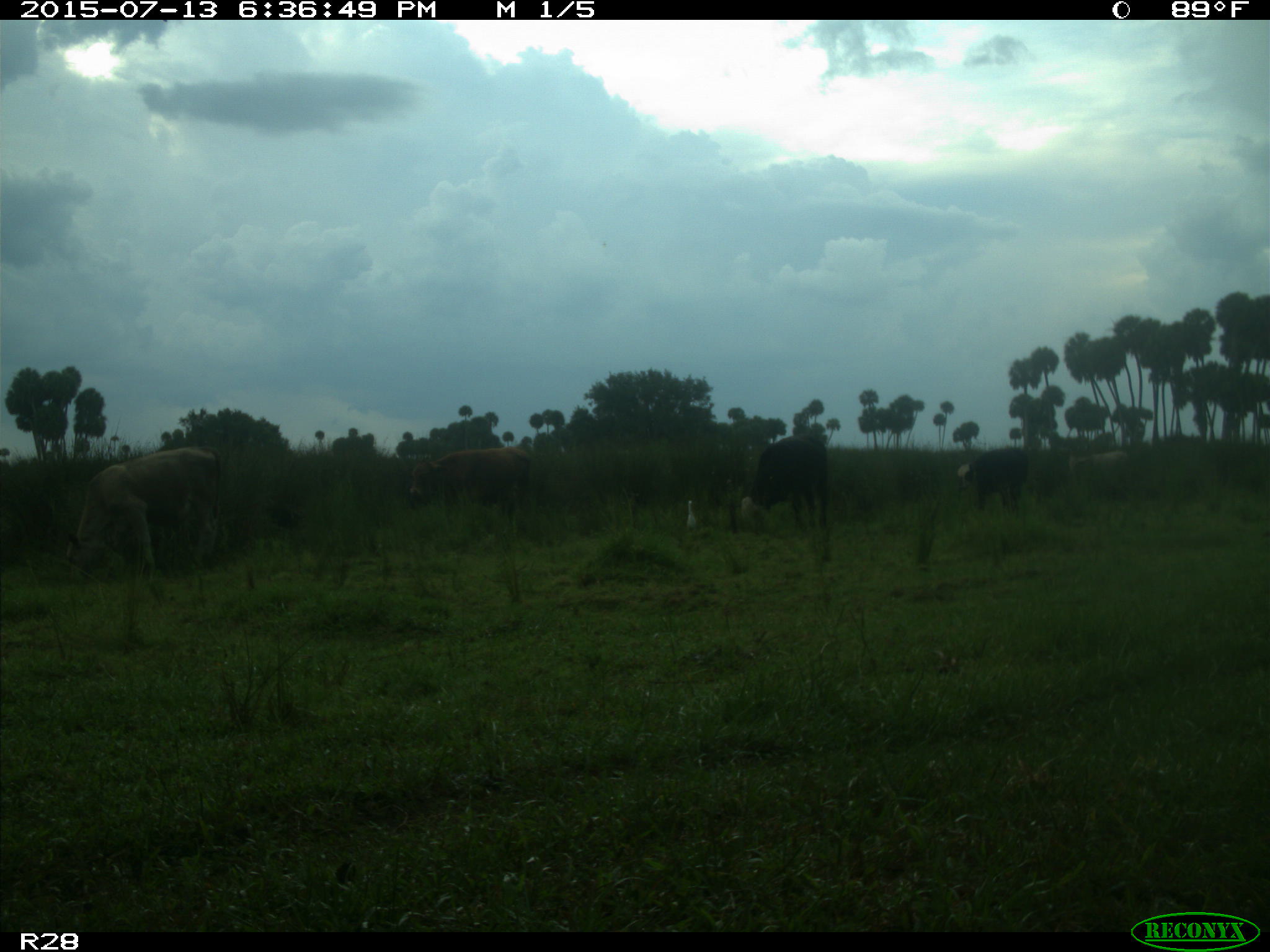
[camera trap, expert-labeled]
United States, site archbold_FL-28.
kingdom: Animalia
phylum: Chordata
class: Mammalia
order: Artiodactyla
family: Bovidae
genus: Bos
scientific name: Bos taurus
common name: domestic cow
Bos taurus (domestic cow).